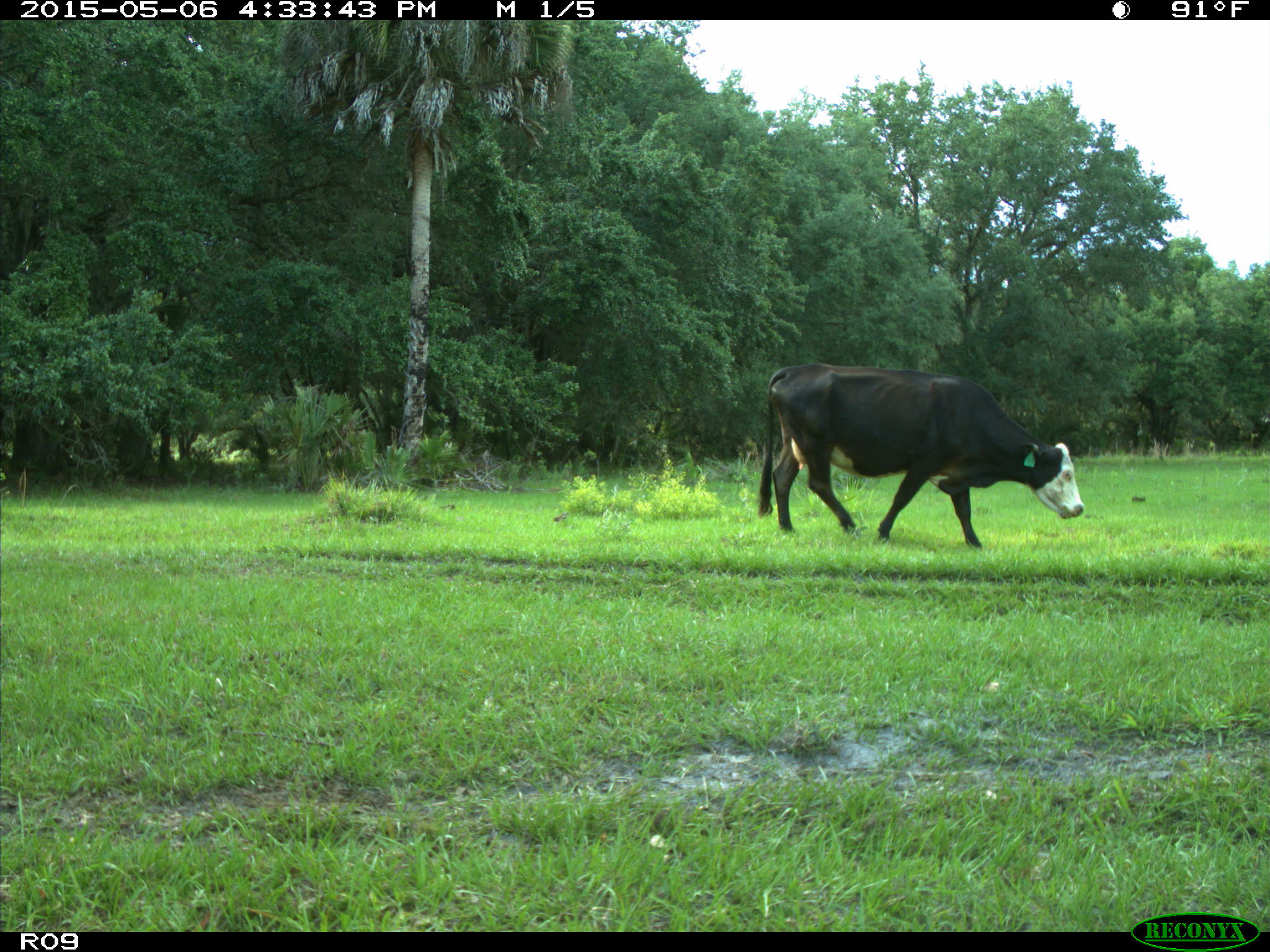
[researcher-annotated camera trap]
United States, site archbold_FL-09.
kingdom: Animalia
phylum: Chordata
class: Mammalia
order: Artiodactyla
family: Bovidae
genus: Bos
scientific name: Bos taurus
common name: domestic cow